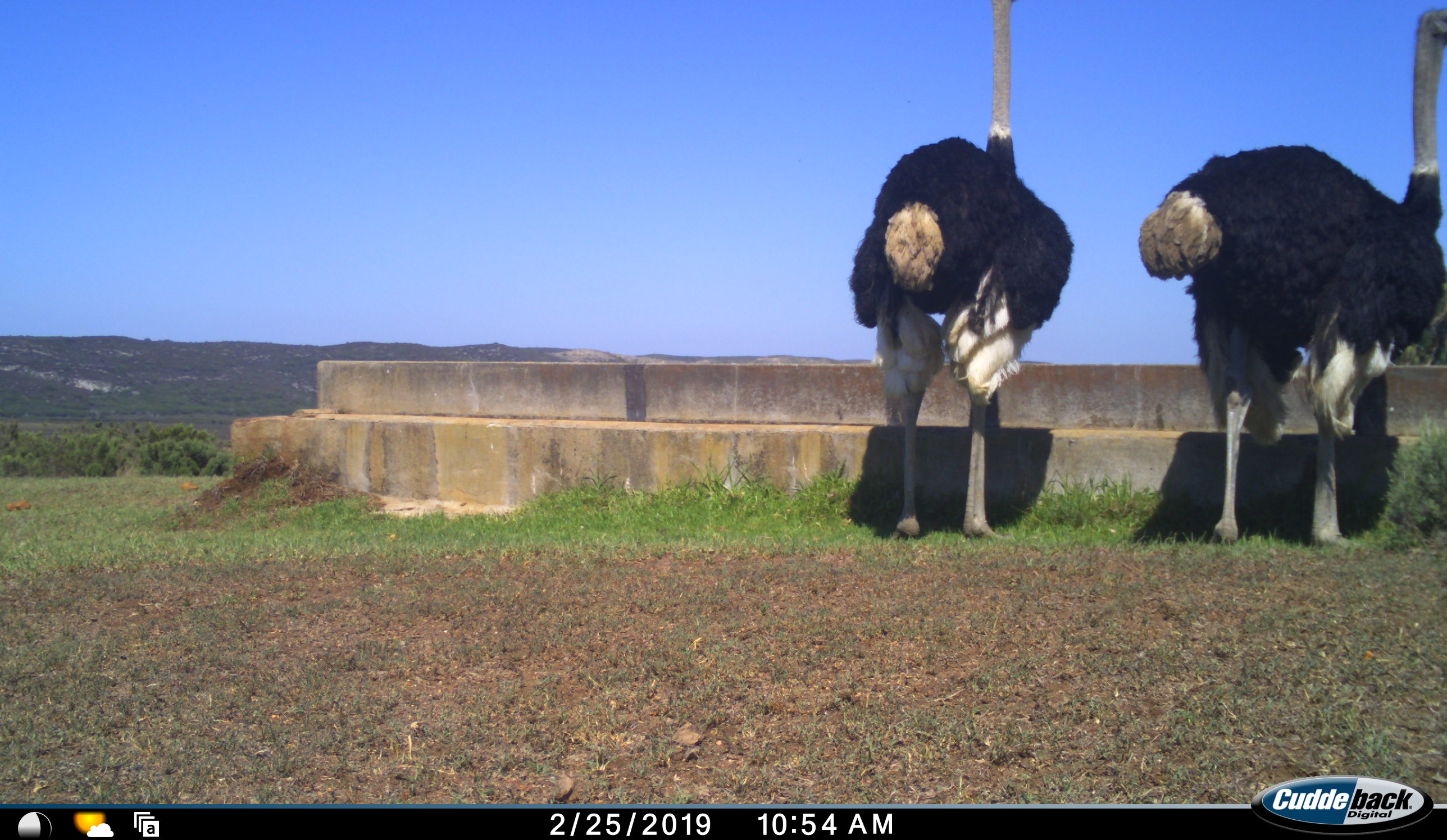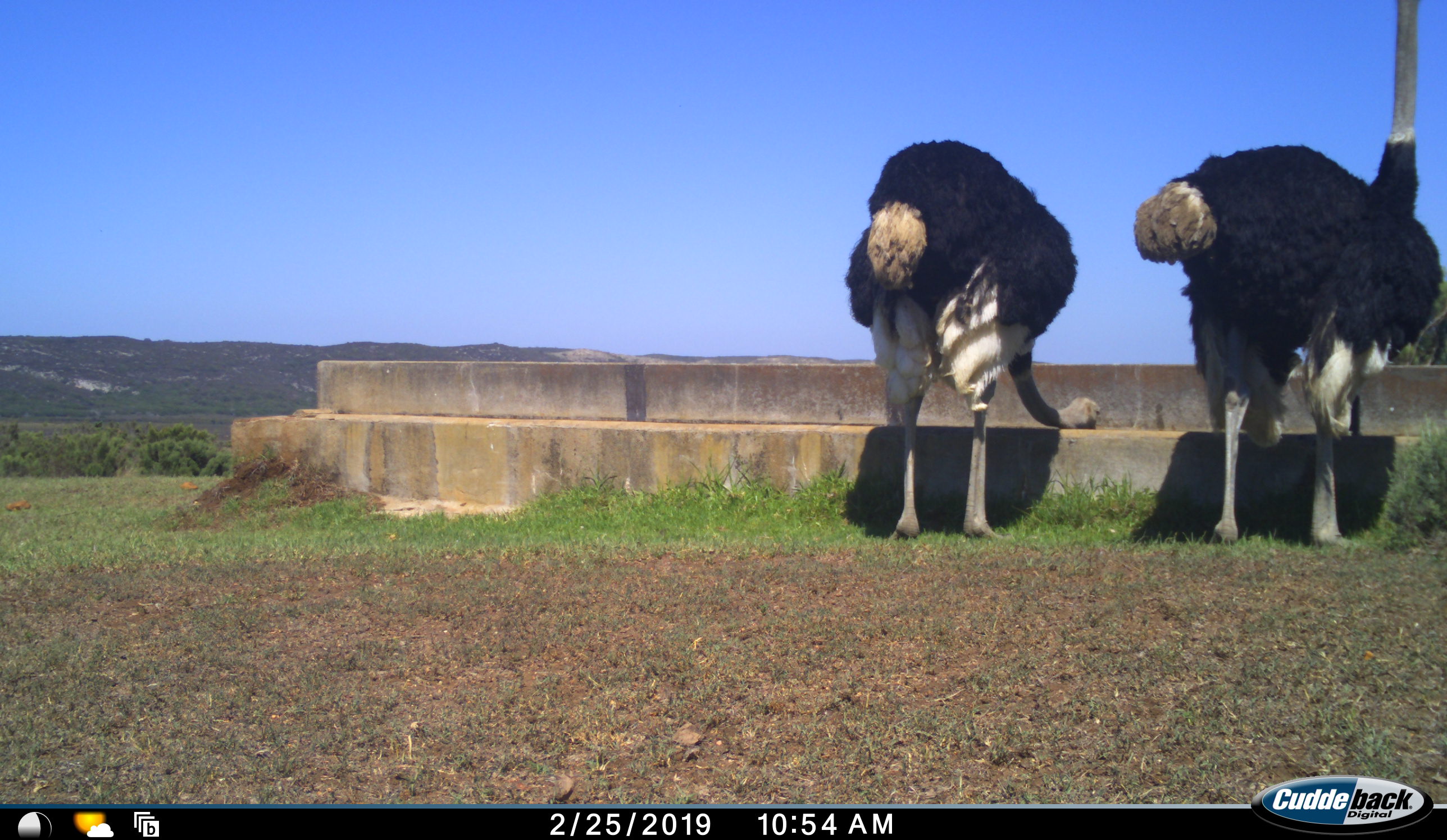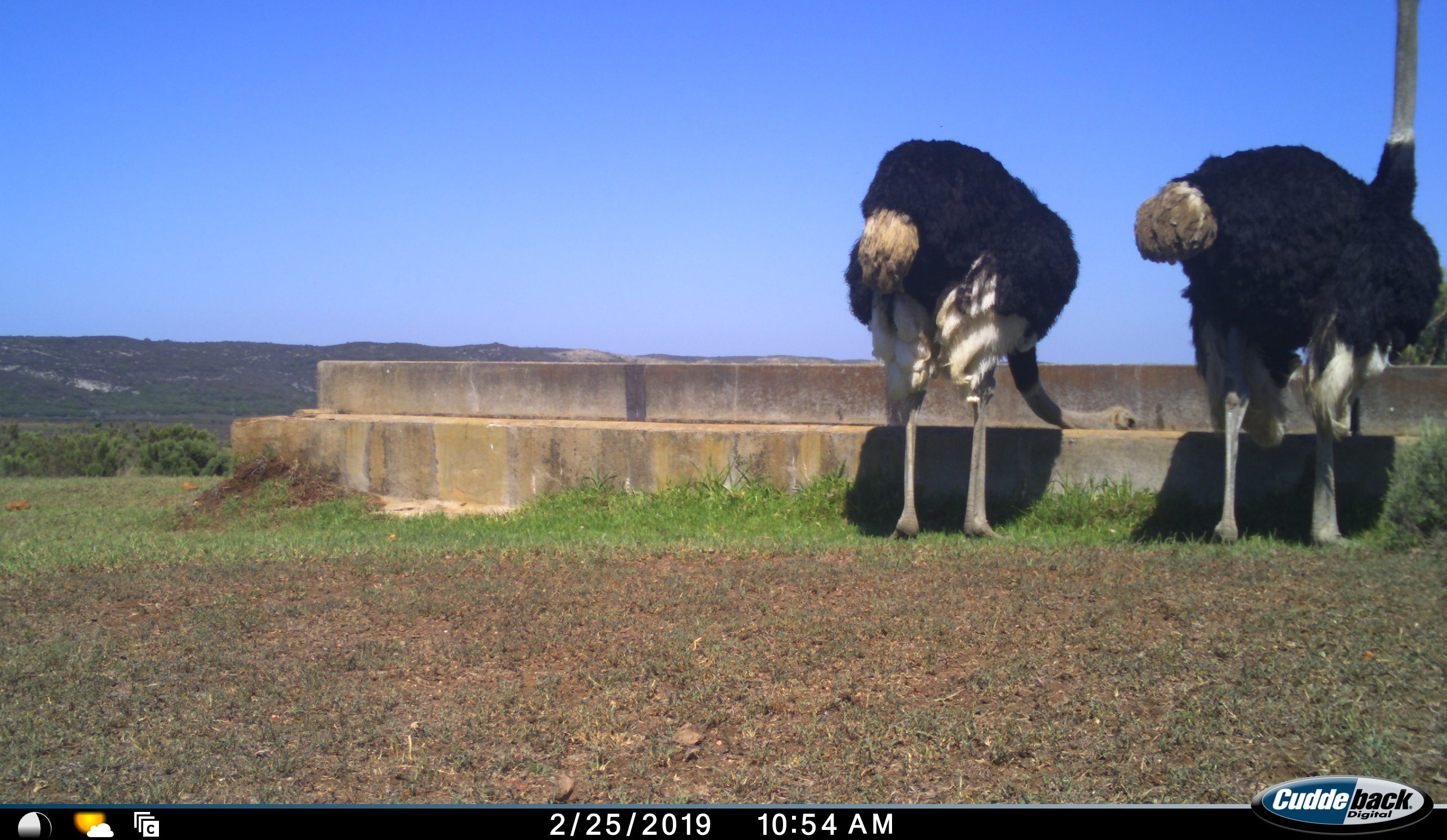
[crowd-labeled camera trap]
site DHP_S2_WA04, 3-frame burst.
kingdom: Animalia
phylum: Chordata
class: Aves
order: Struthioniformes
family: Struthionidae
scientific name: Struthionidae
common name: ostrich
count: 2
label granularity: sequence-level